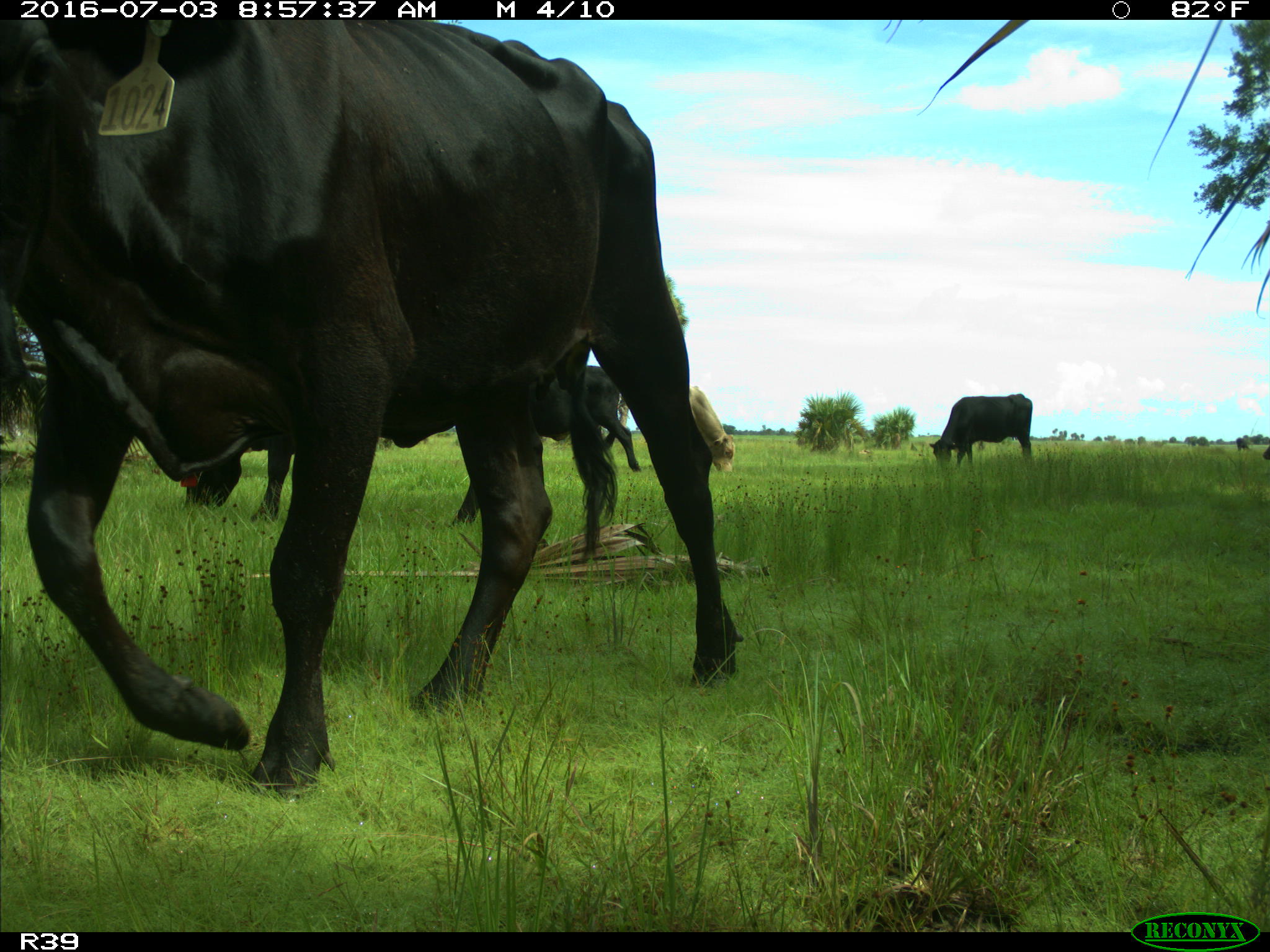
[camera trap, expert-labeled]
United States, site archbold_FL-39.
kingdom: Animalia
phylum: Chordata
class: Mammalia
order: Artiodactyla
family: Bovidae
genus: Bos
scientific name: Bos taurus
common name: domestic cow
Bos taurus (domestic cow).